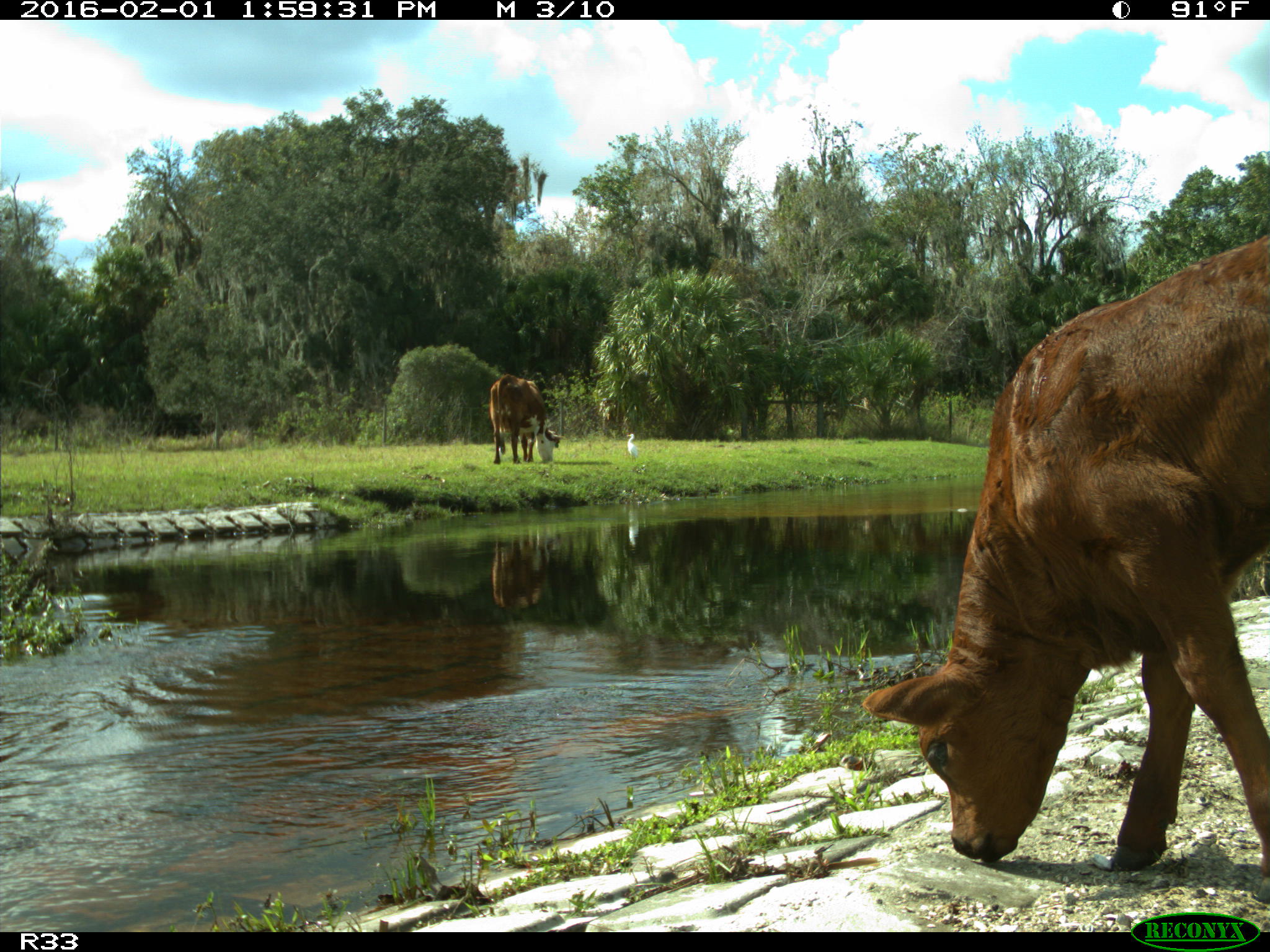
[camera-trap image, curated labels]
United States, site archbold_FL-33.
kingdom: Animalia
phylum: Chordata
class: Mammalia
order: Artiodactyla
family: Bovidae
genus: Bos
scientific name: Bos taurus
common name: domestic cow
Bos taurus (domestic cow).